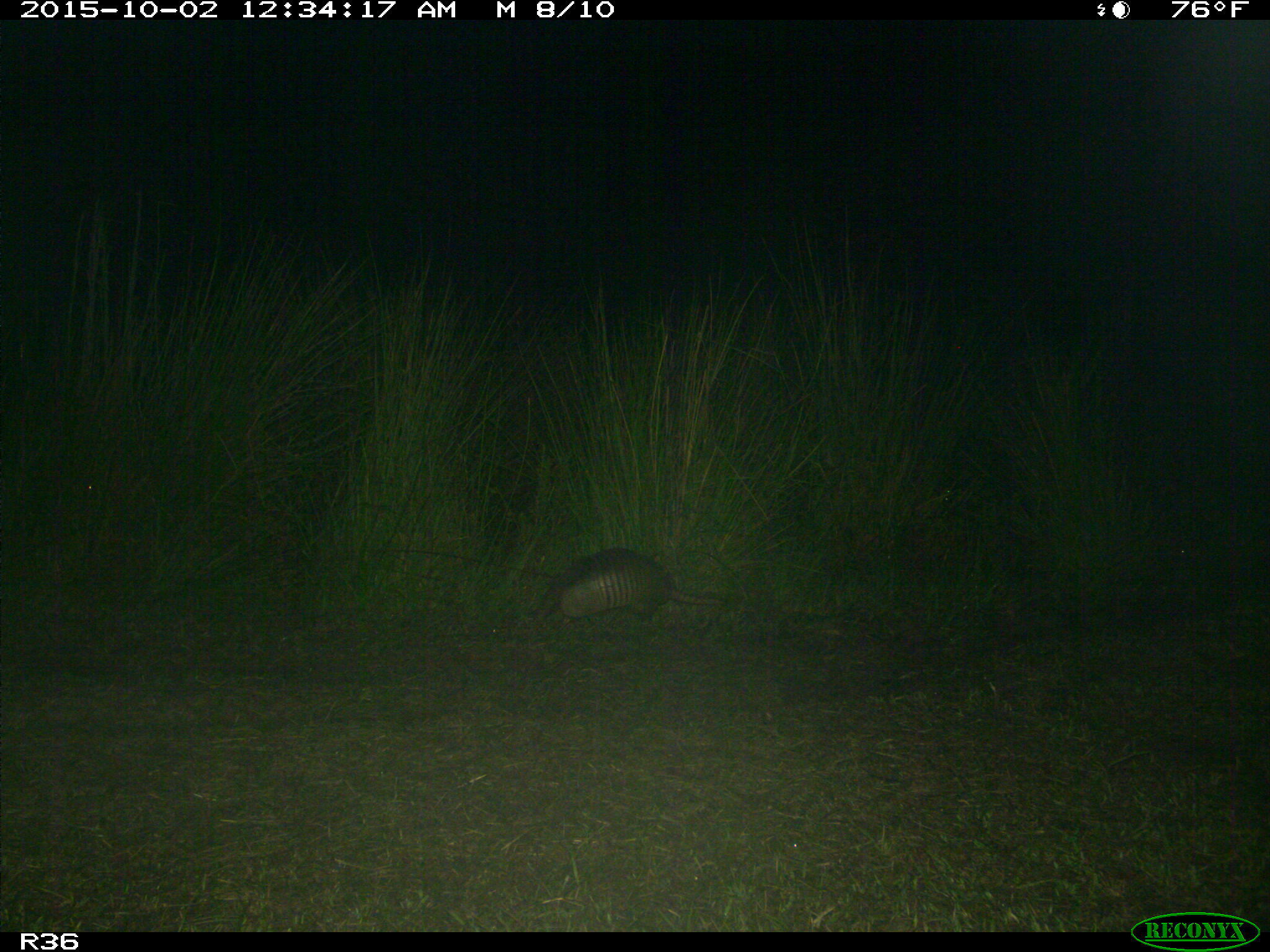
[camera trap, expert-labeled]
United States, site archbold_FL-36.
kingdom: Animalia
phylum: Chordata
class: Mammalia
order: Cingulata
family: Dasypodidae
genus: Dasypus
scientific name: Dasypus novemcinctus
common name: nine-banded armadillo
Dasypus novemcinctus (nine-banded armadillo).